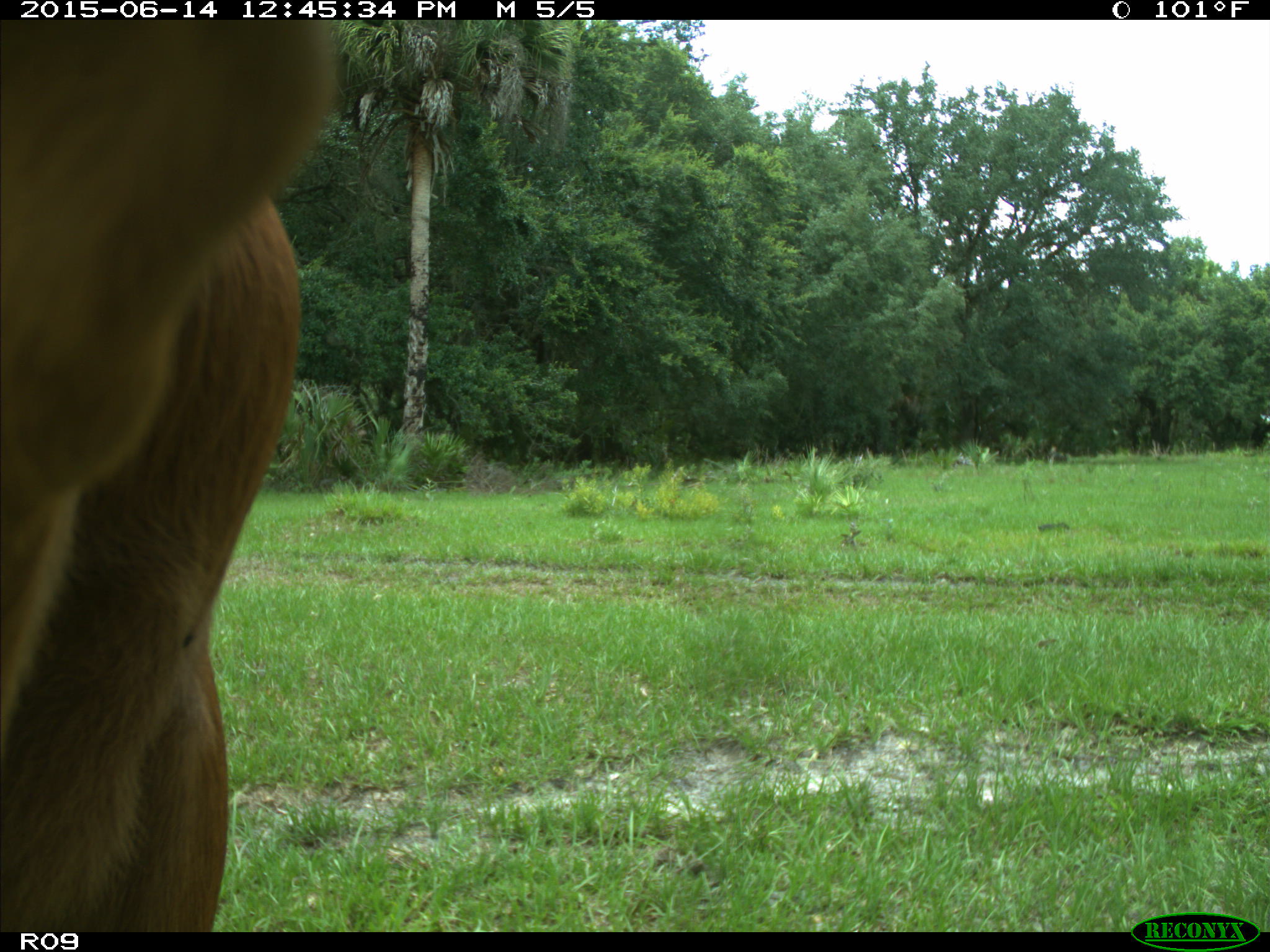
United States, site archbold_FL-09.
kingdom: Animalia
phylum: Chordata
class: Mammalia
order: Artiodactyla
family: Bovidae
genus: Bos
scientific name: Bos taurus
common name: domestic cow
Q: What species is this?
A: Bos taurus (domestic cow).